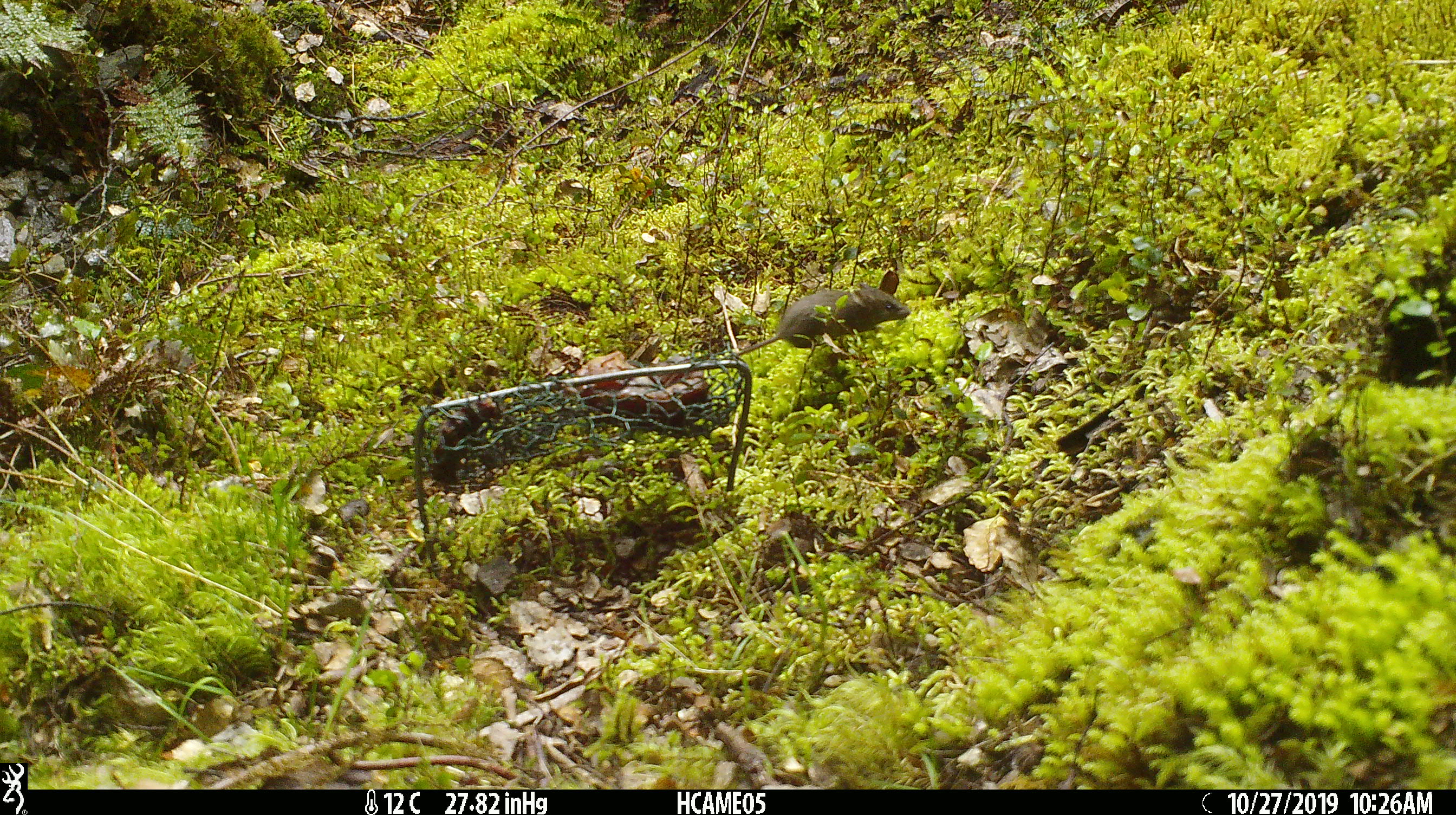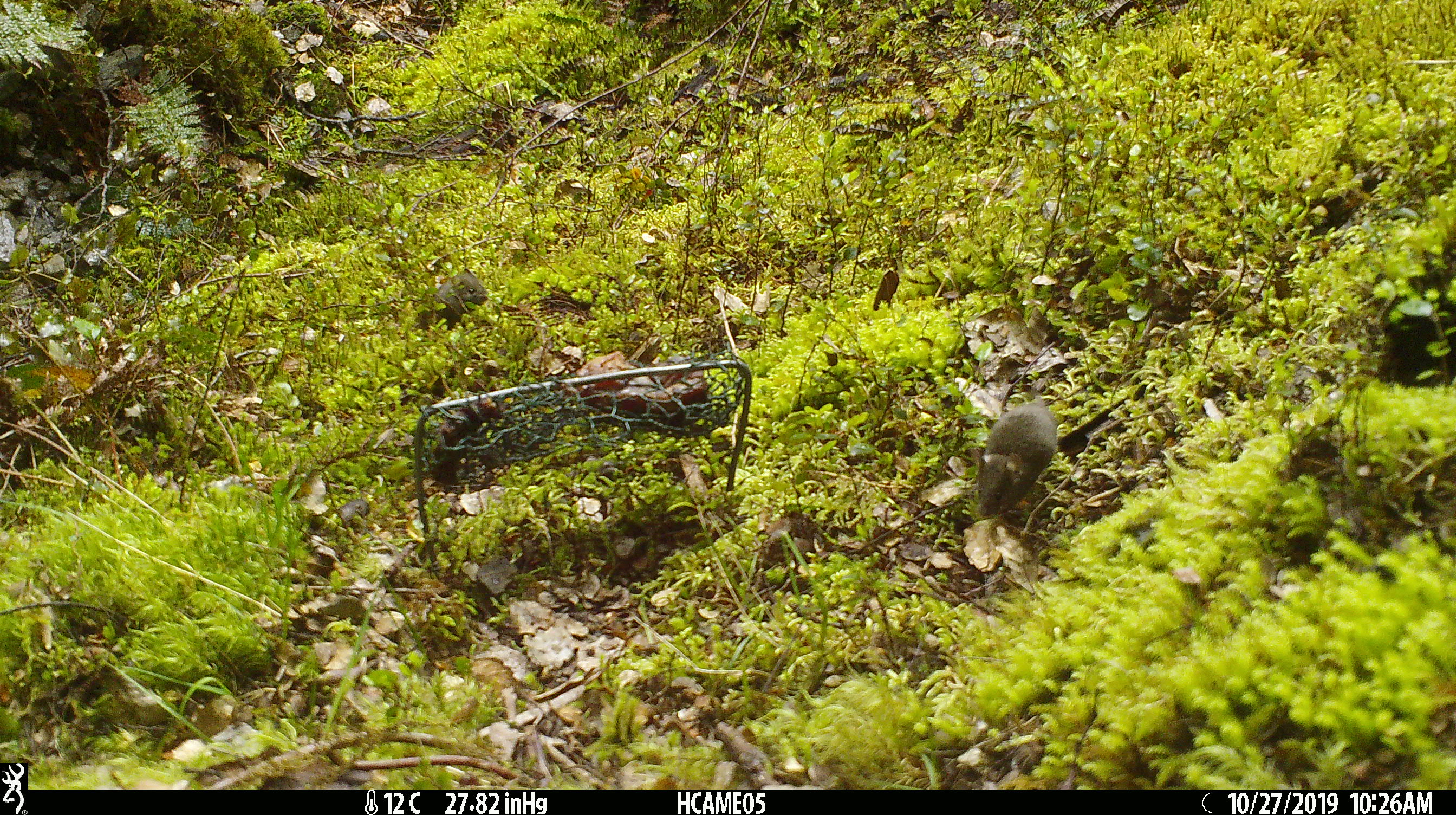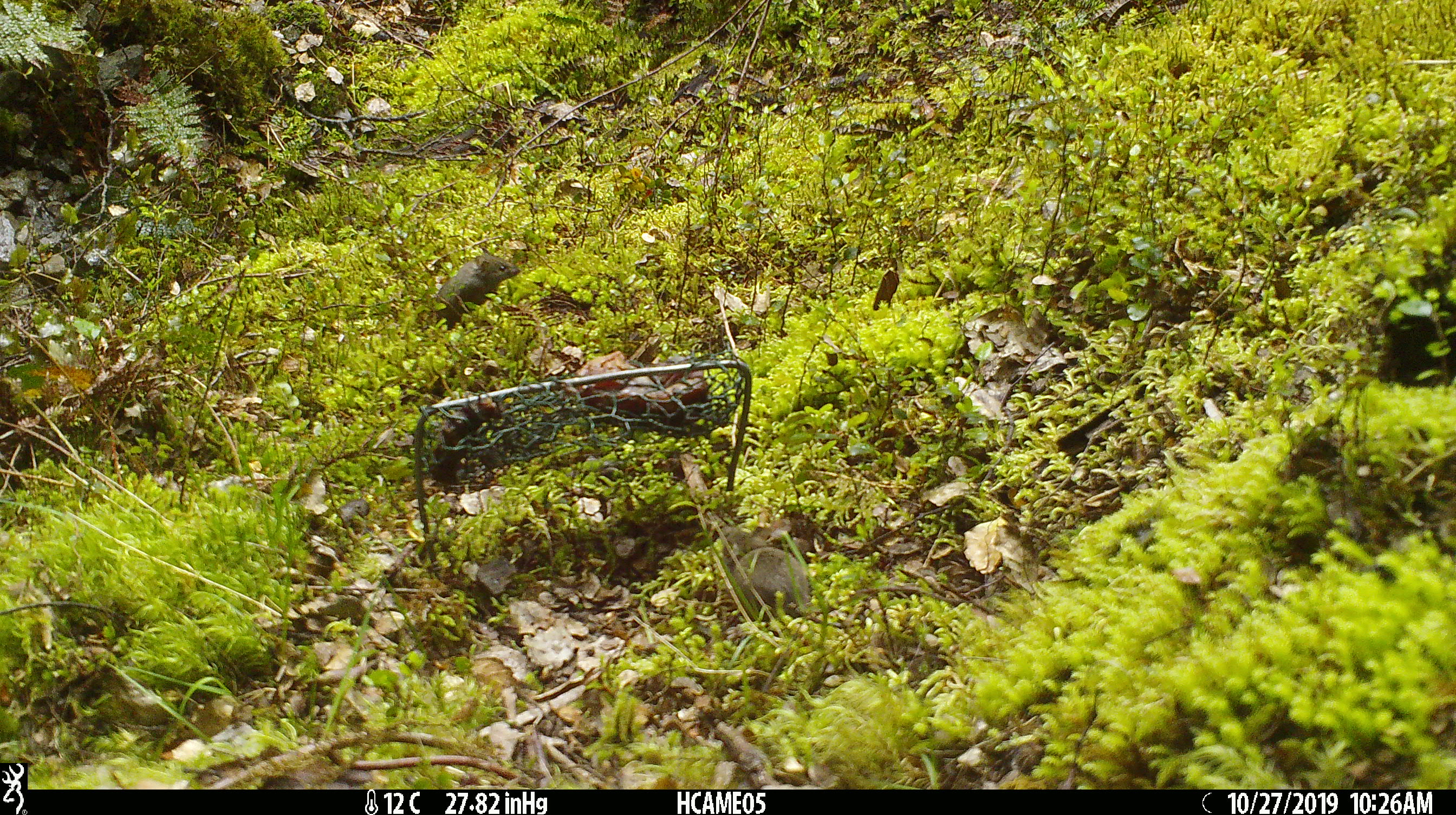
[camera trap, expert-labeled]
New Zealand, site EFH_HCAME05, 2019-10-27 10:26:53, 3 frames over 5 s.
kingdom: Animalia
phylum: Chordata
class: Mammalia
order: Rodentia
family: Muridae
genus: Mus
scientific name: Mus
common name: mouse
Mouse (Mus).